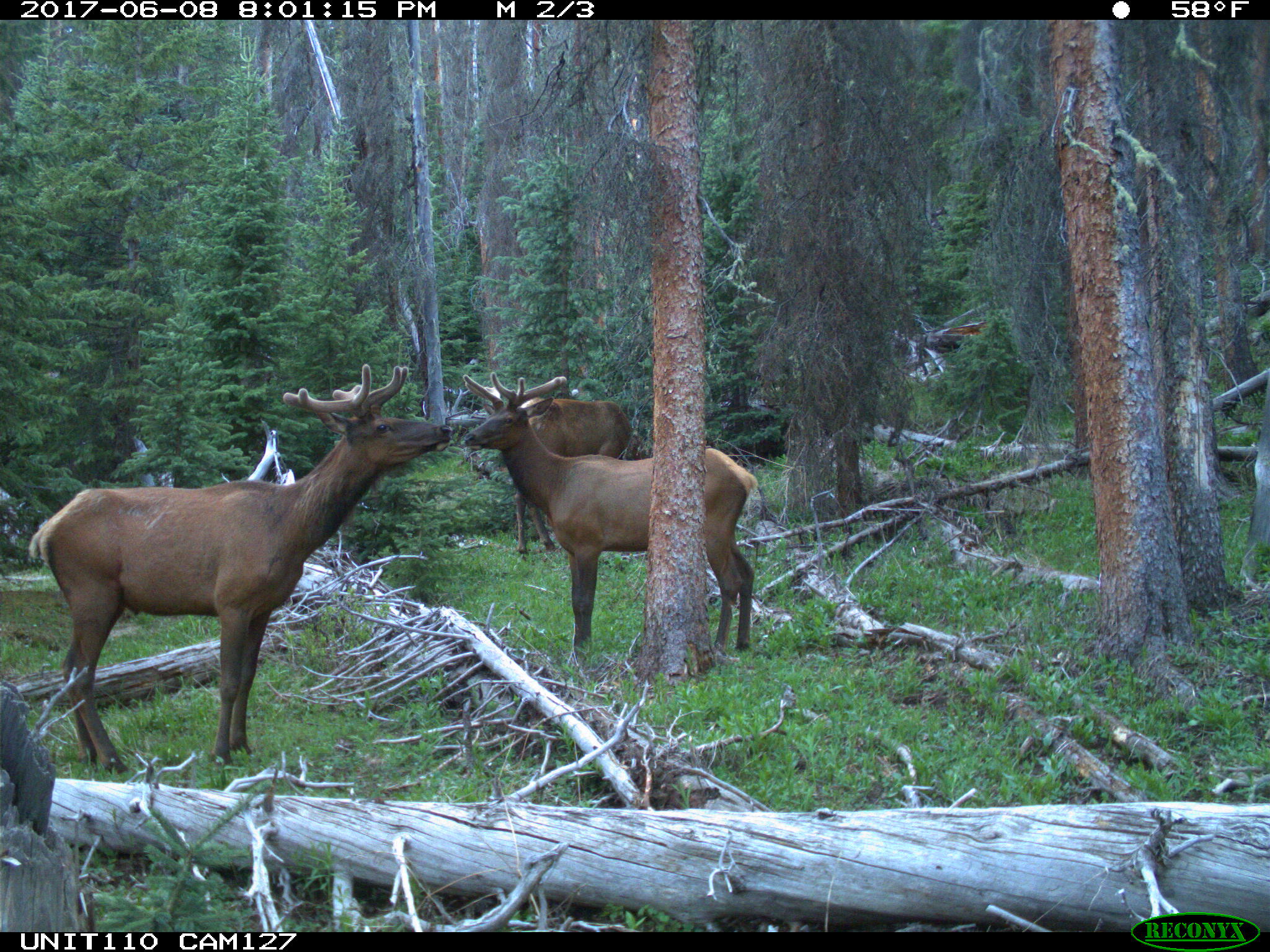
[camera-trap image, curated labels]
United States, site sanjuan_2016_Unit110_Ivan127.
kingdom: Animalia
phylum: Chordata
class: Mammalia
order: Artiodactyla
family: Cervidae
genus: Cervus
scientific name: Cervus elaphus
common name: red deer